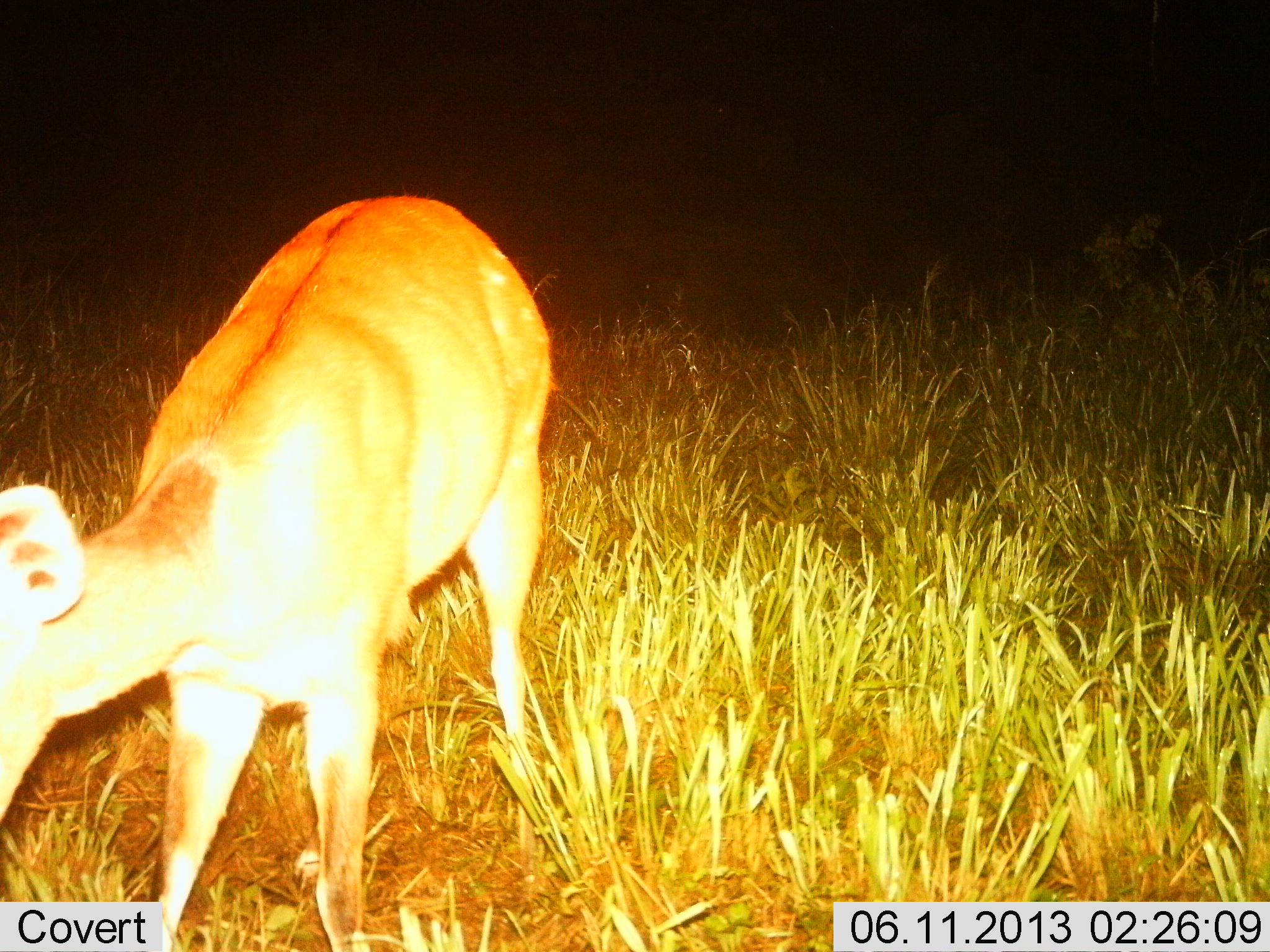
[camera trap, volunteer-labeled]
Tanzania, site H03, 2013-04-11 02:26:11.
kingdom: Animalia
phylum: Chordata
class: Mammalia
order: Artiodactyla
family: Bovidae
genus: Redunca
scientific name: Redunca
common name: reedbuck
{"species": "reedbuck (Redunca)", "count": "1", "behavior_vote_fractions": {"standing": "91%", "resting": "0%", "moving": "0%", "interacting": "0%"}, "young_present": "0%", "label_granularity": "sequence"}